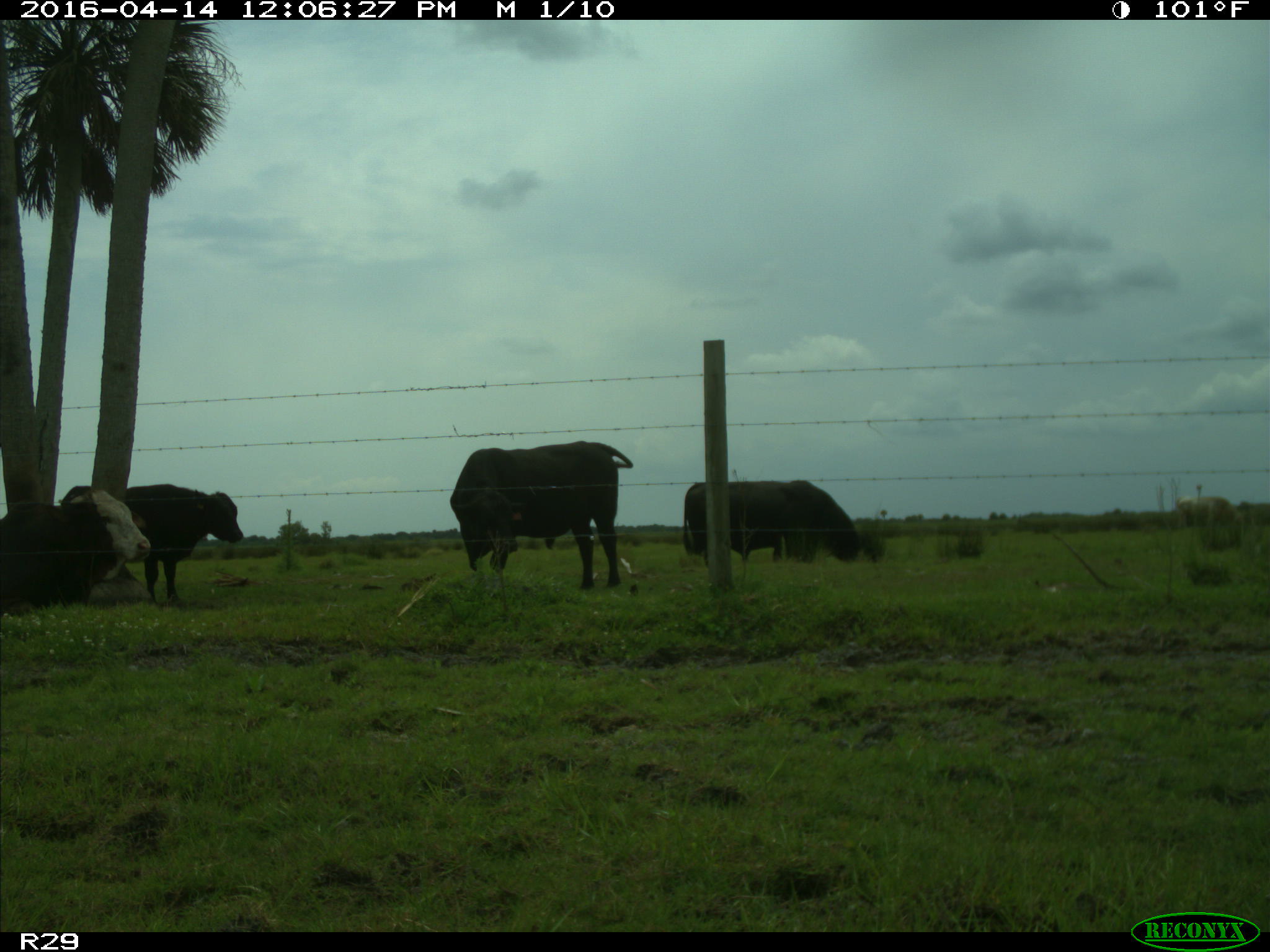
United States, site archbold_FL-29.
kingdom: Animalia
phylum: Chordata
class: Mammalia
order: Artiodactyla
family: Bovidae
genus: Bos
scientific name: Bos taurus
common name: domestic cow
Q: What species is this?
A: Bos taurus (domestic cow).